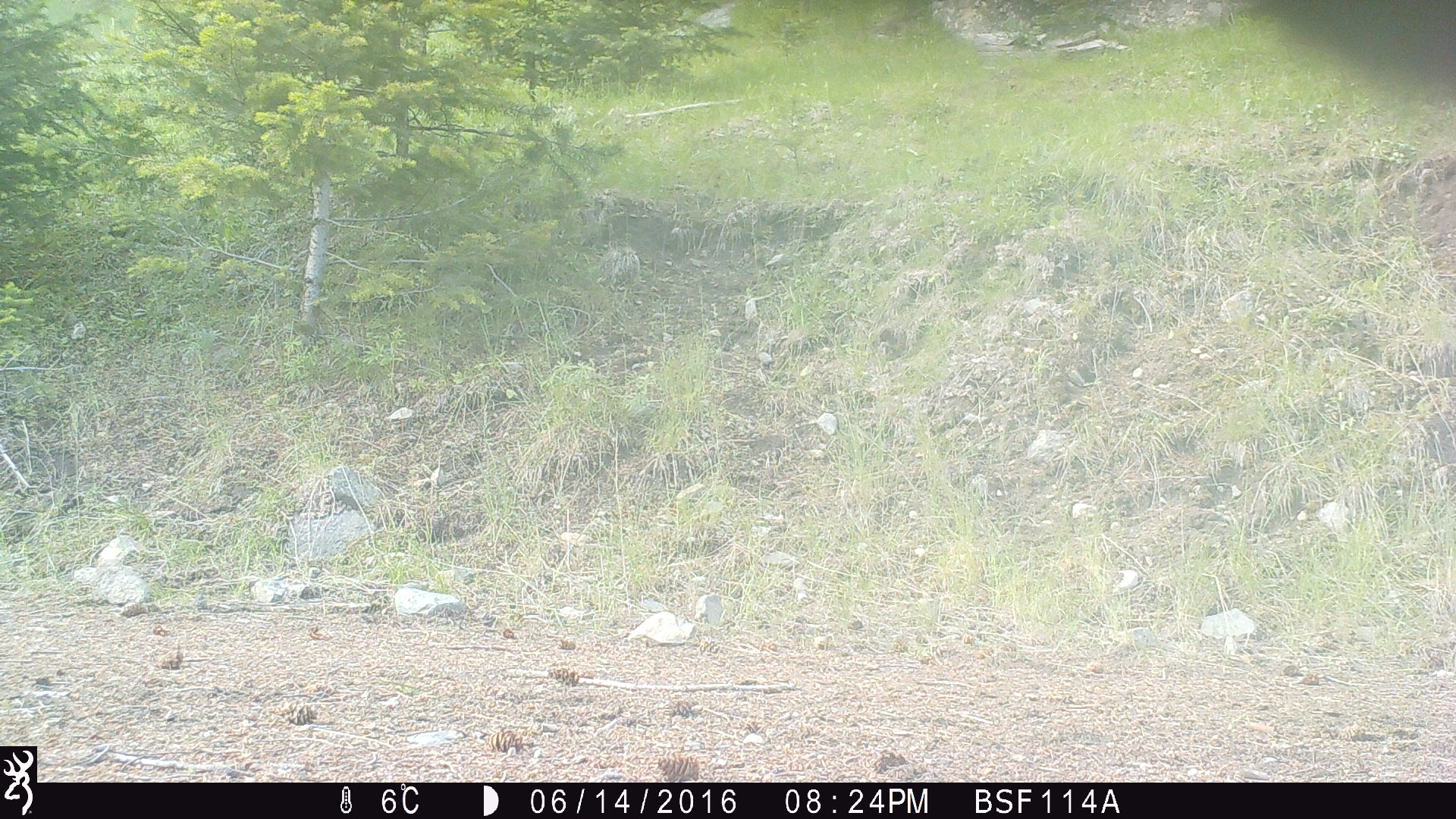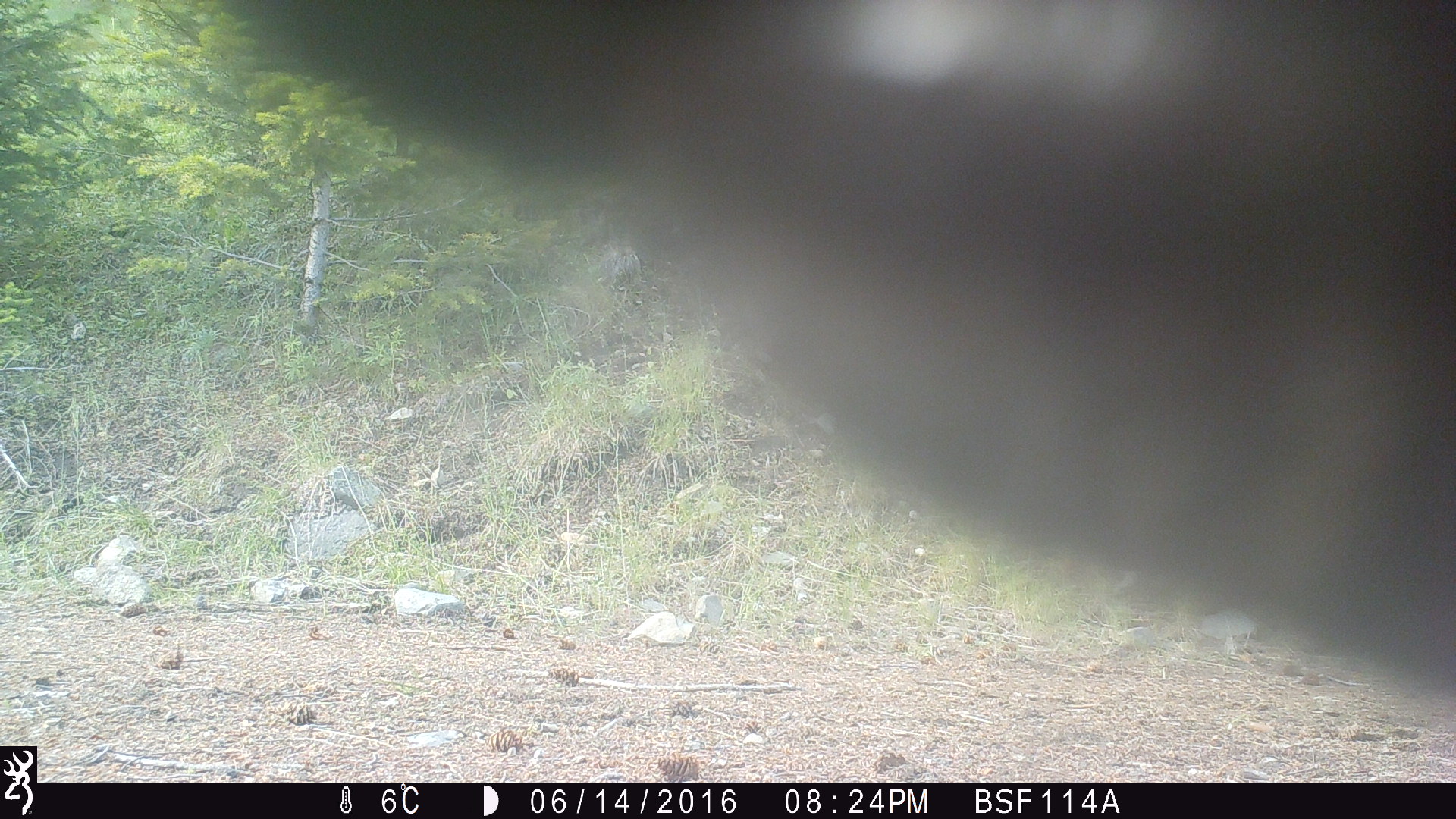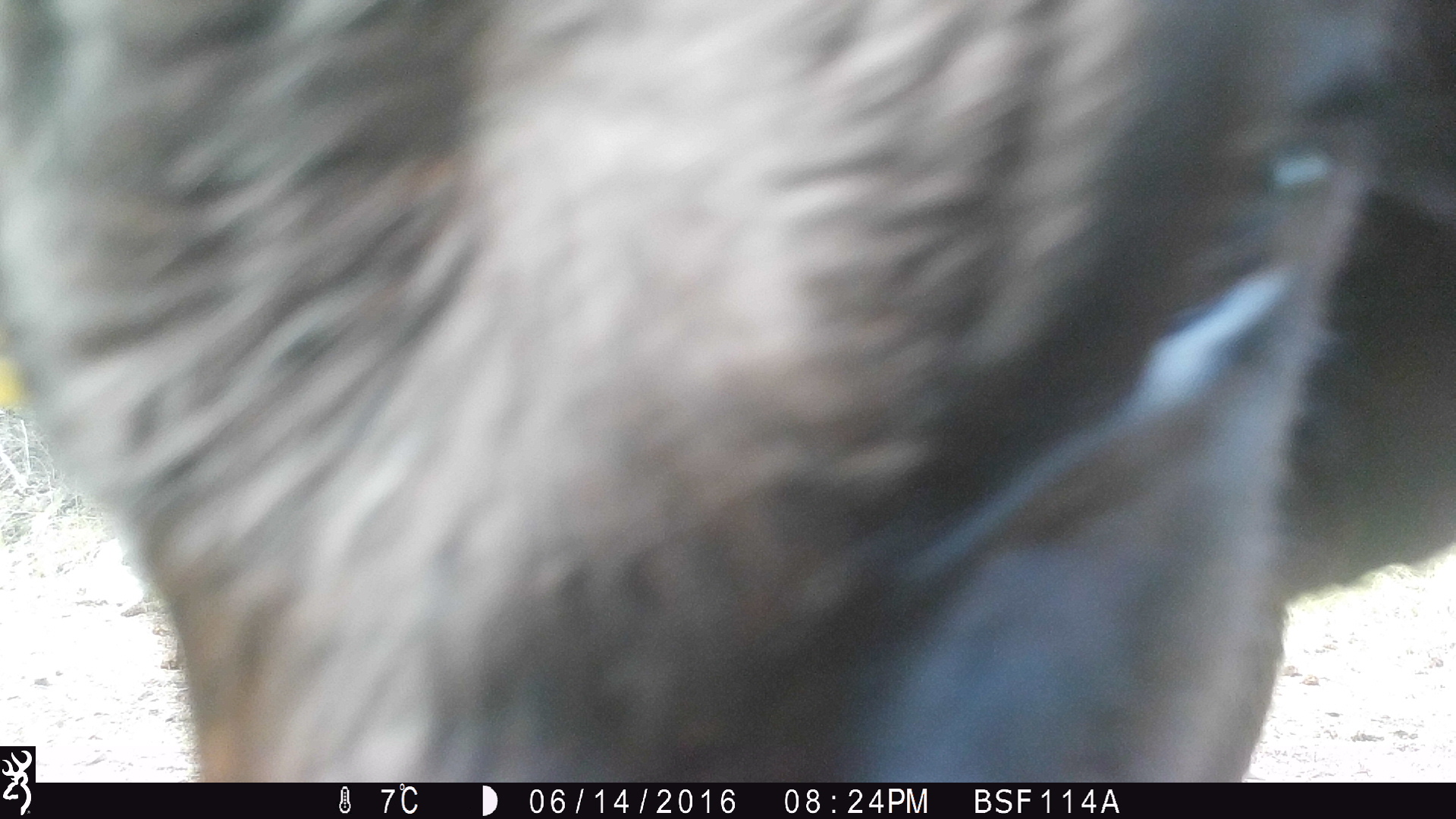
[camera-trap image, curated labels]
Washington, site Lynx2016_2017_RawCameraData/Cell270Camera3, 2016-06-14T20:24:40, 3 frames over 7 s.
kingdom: Animalia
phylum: Chordata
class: Mammalia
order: Artiodactyla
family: Bovidae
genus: Bos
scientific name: Bos taurus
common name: domestic cattle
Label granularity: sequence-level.